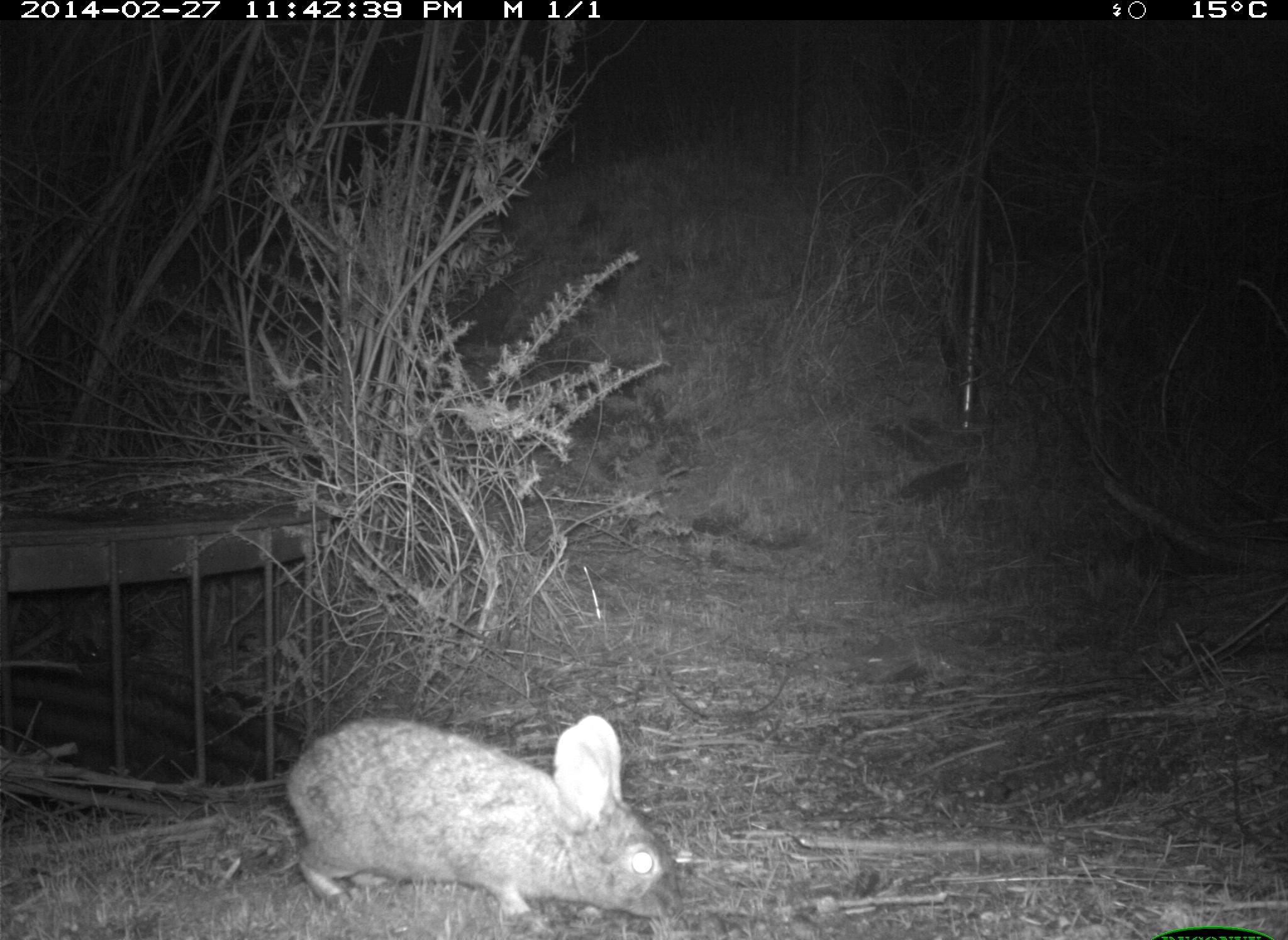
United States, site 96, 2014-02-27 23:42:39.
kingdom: Animalia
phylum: Chordata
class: Mammalia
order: Lagomorpha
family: Leporidae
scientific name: Leporidae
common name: rabbits and hares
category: rabbit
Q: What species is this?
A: Rabbit (rabbits and hares) (Leporidae).